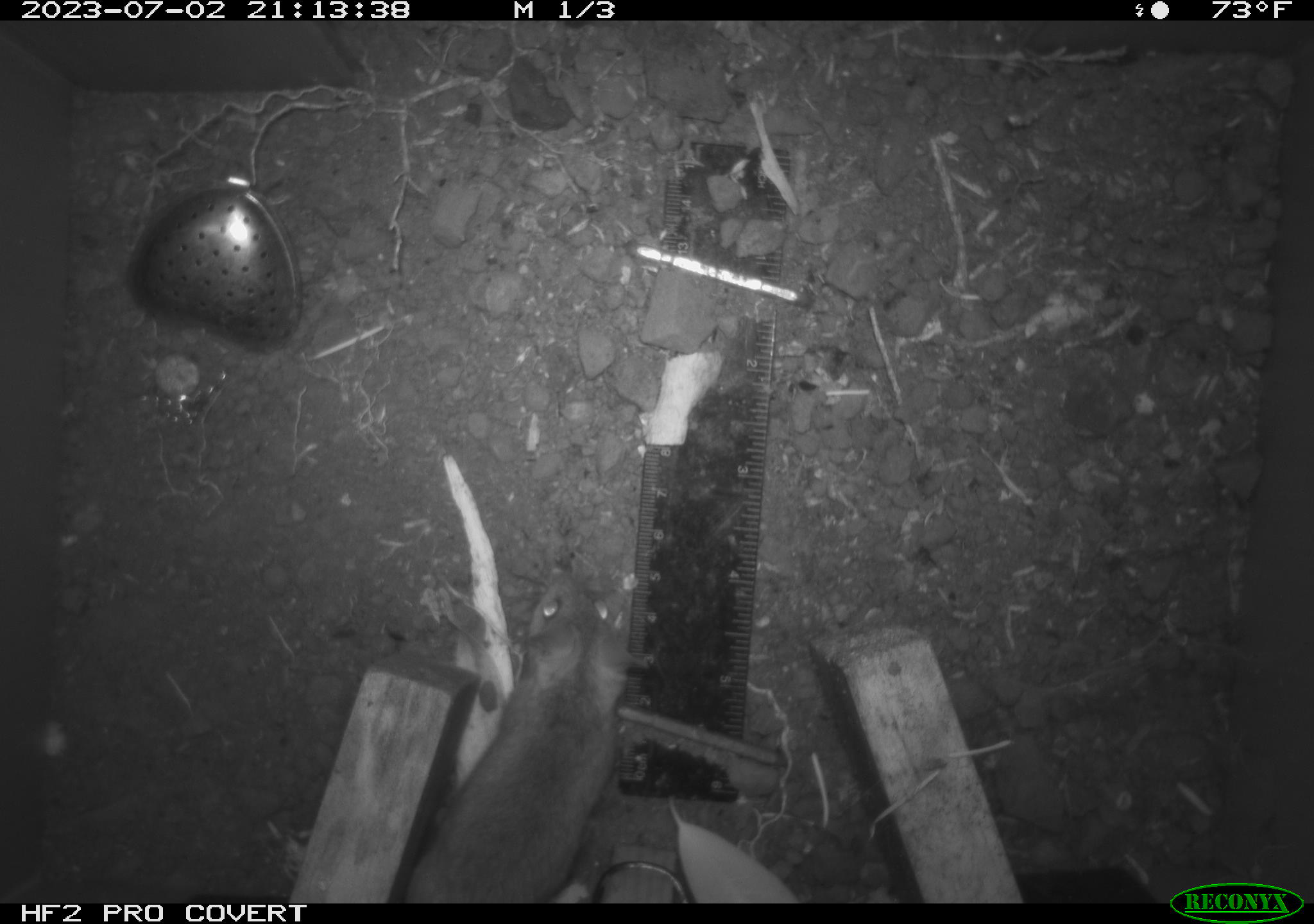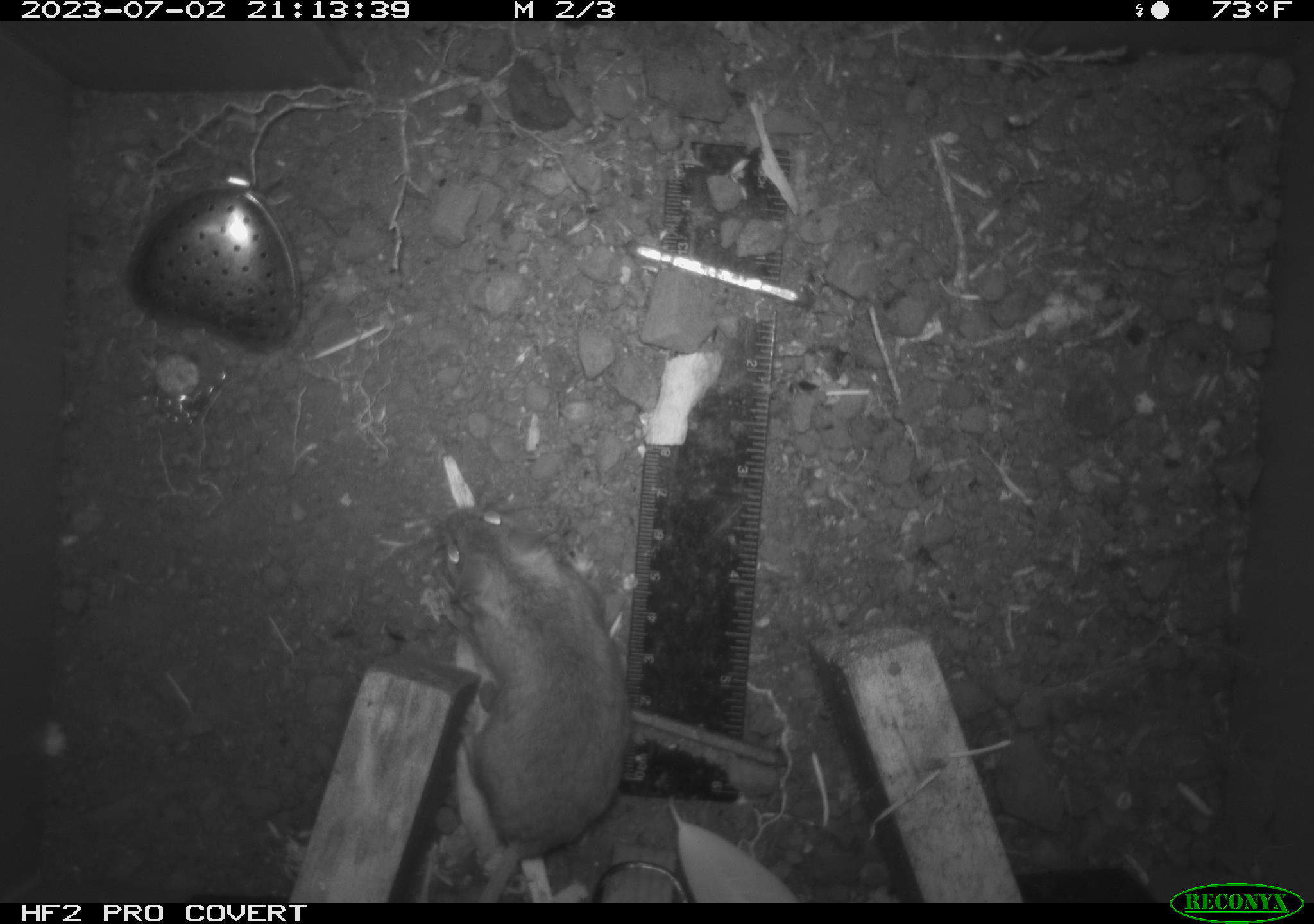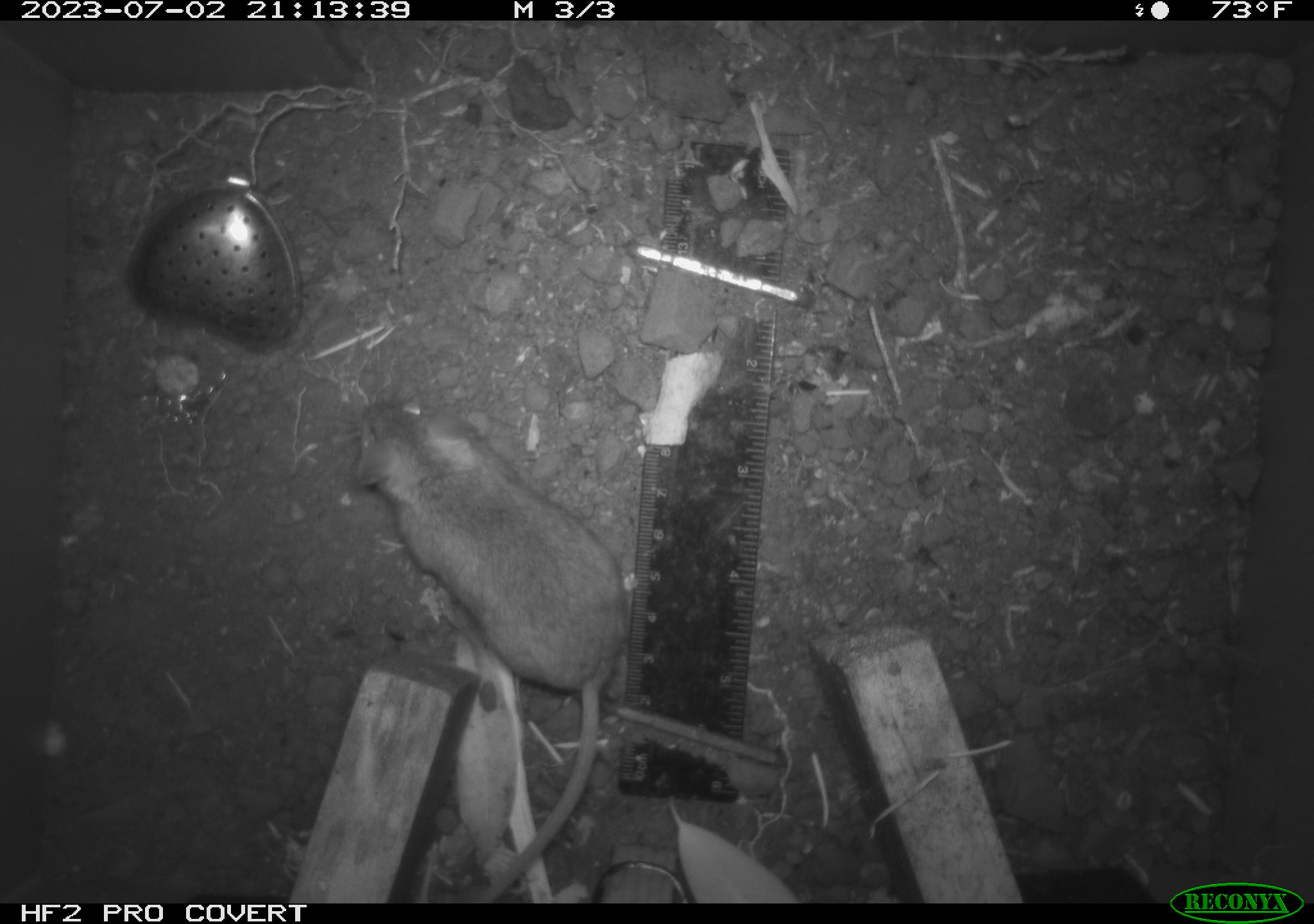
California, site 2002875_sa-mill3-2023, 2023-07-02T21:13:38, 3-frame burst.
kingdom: Animalia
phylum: Chordata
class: Mammalia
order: Rodentia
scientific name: Rodentia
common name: mouse species